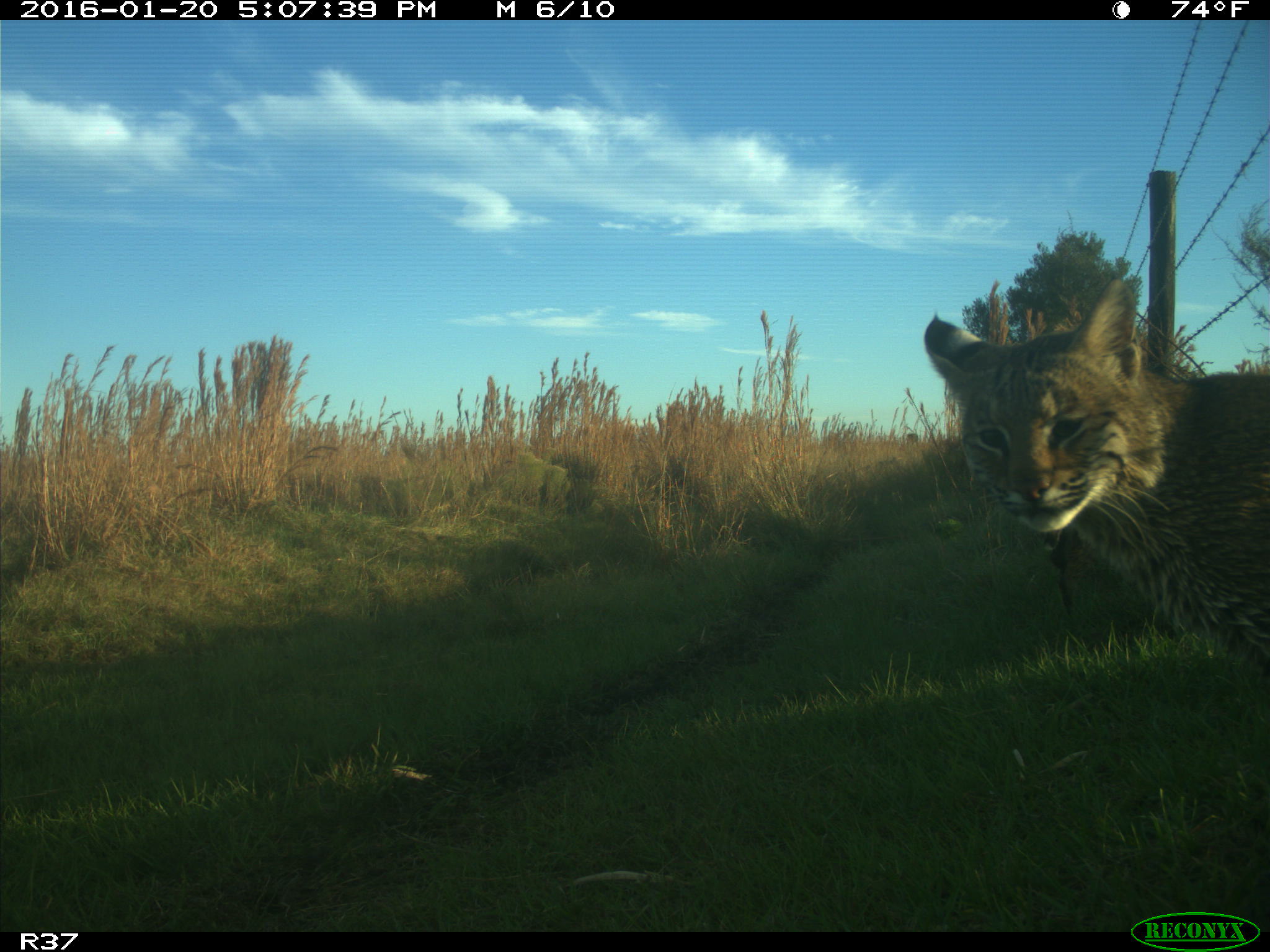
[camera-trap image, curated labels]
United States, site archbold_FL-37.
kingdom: Animalia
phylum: Chordata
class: Mammalia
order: Carnivora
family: Felidae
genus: Lynx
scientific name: Lynx rufus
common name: bobcat